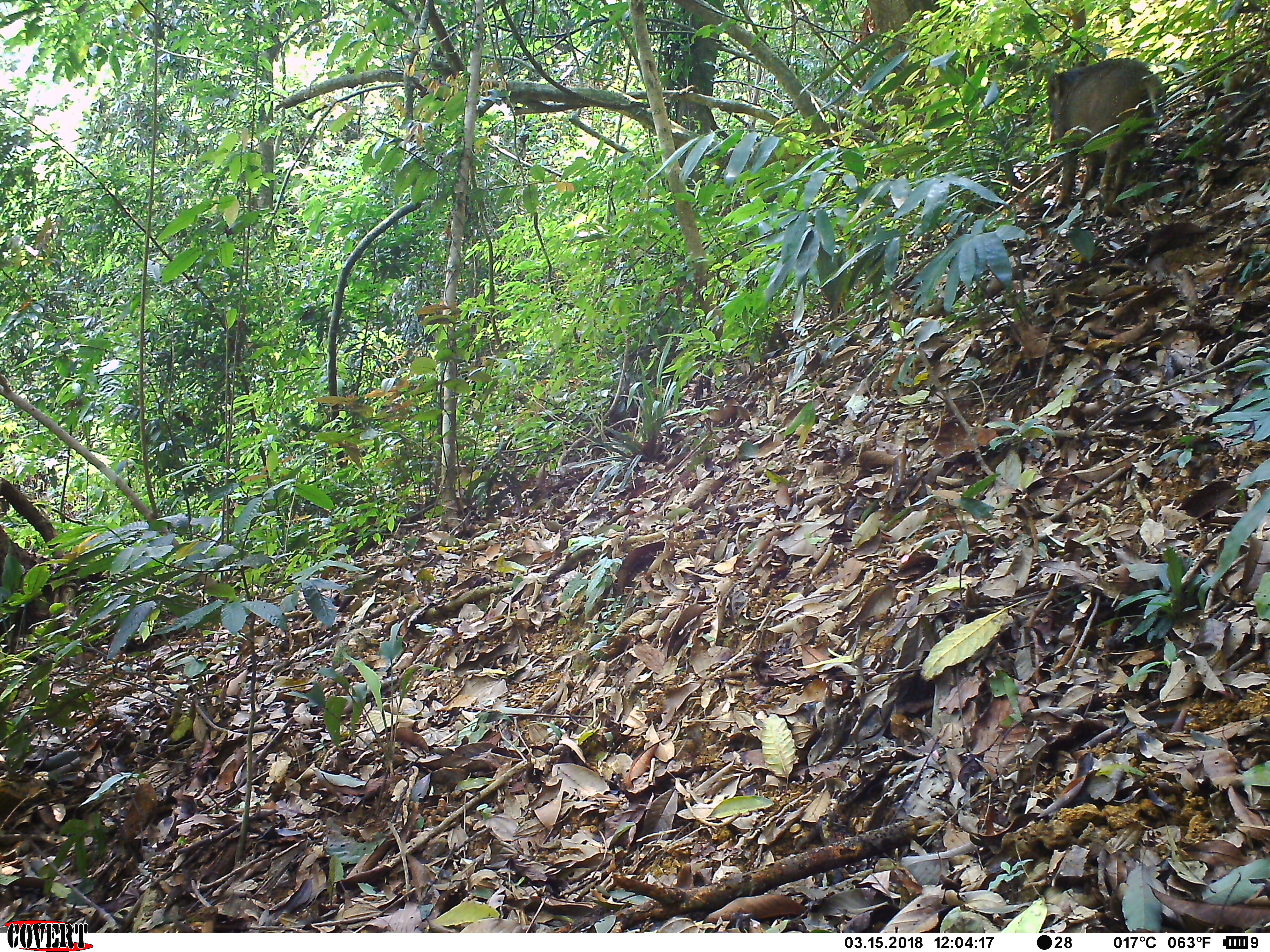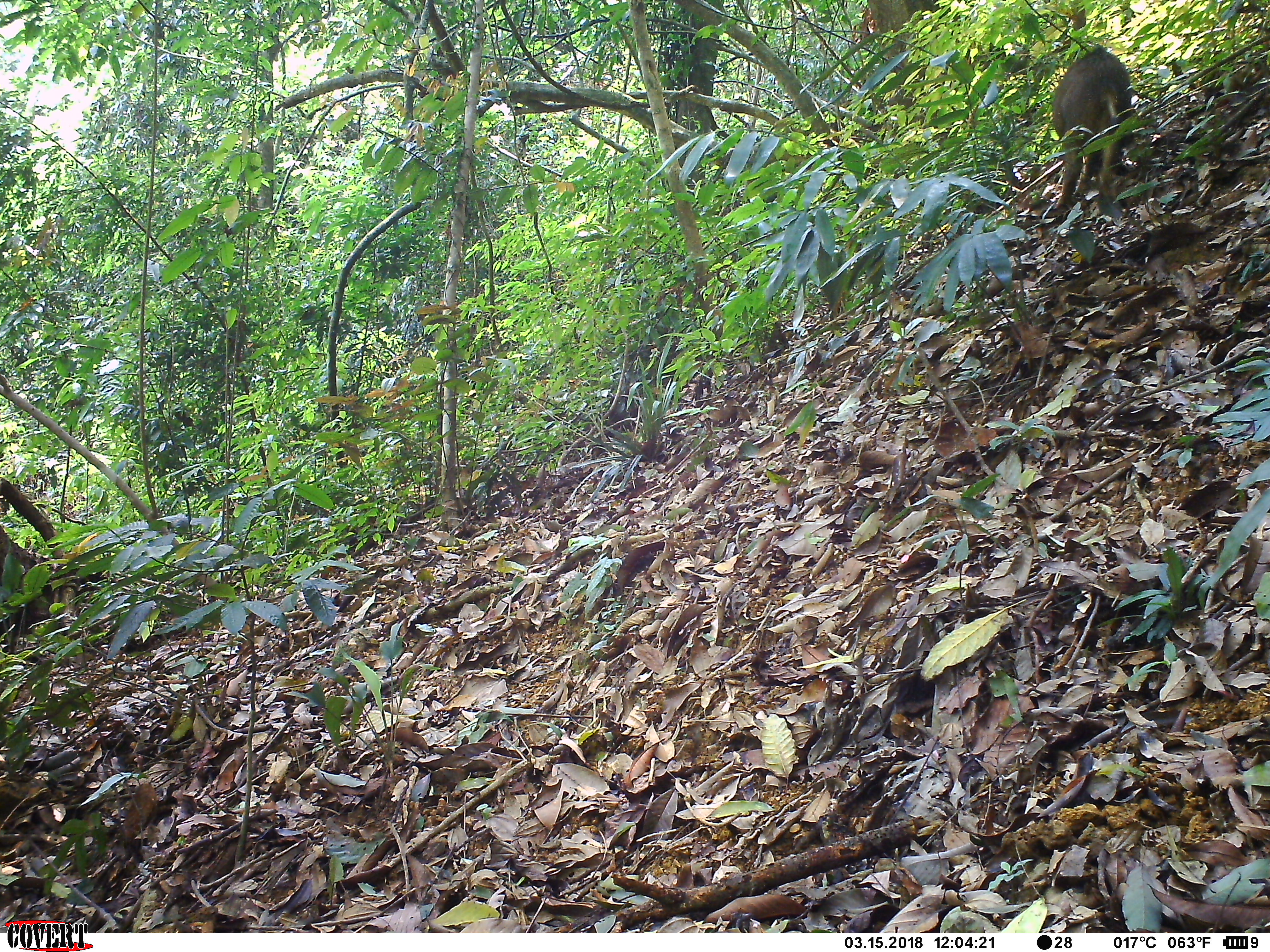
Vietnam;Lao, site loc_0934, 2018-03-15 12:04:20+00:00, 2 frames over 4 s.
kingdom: Animalia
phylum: Chordata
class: Mammalia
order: Artiodactyla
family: Suidae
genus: Sus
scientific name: Sus scrofa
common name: eurasian wild pig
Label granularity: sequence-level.